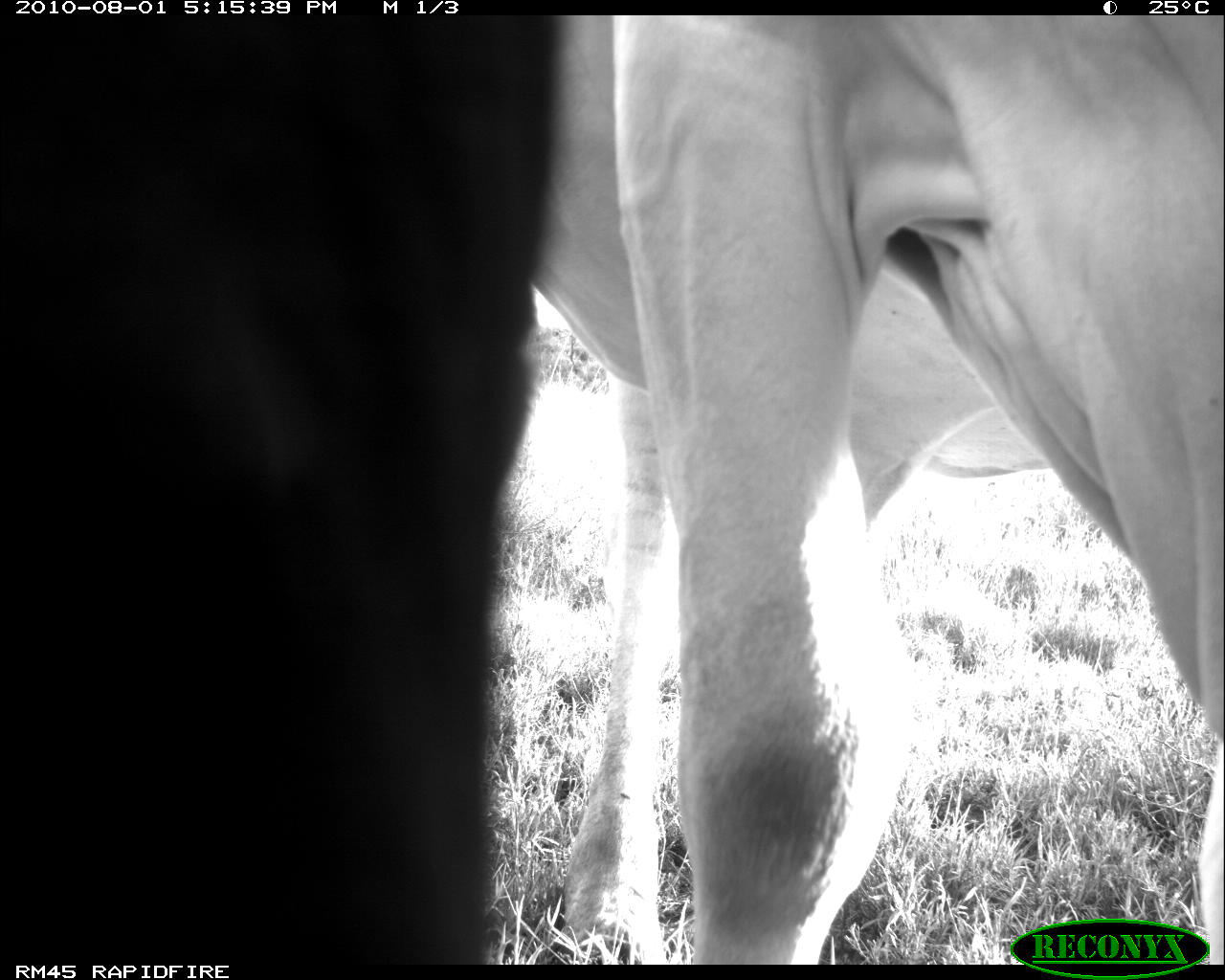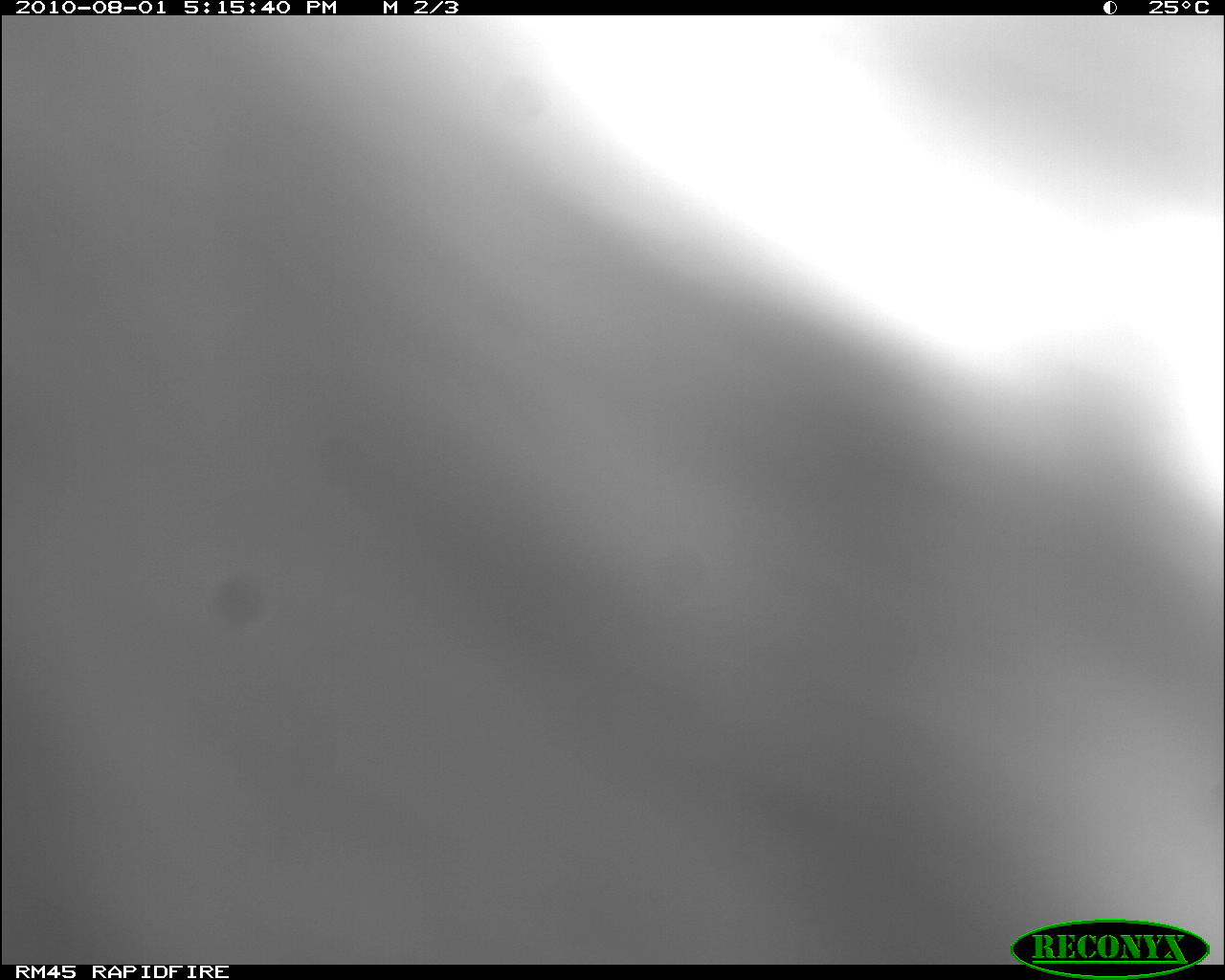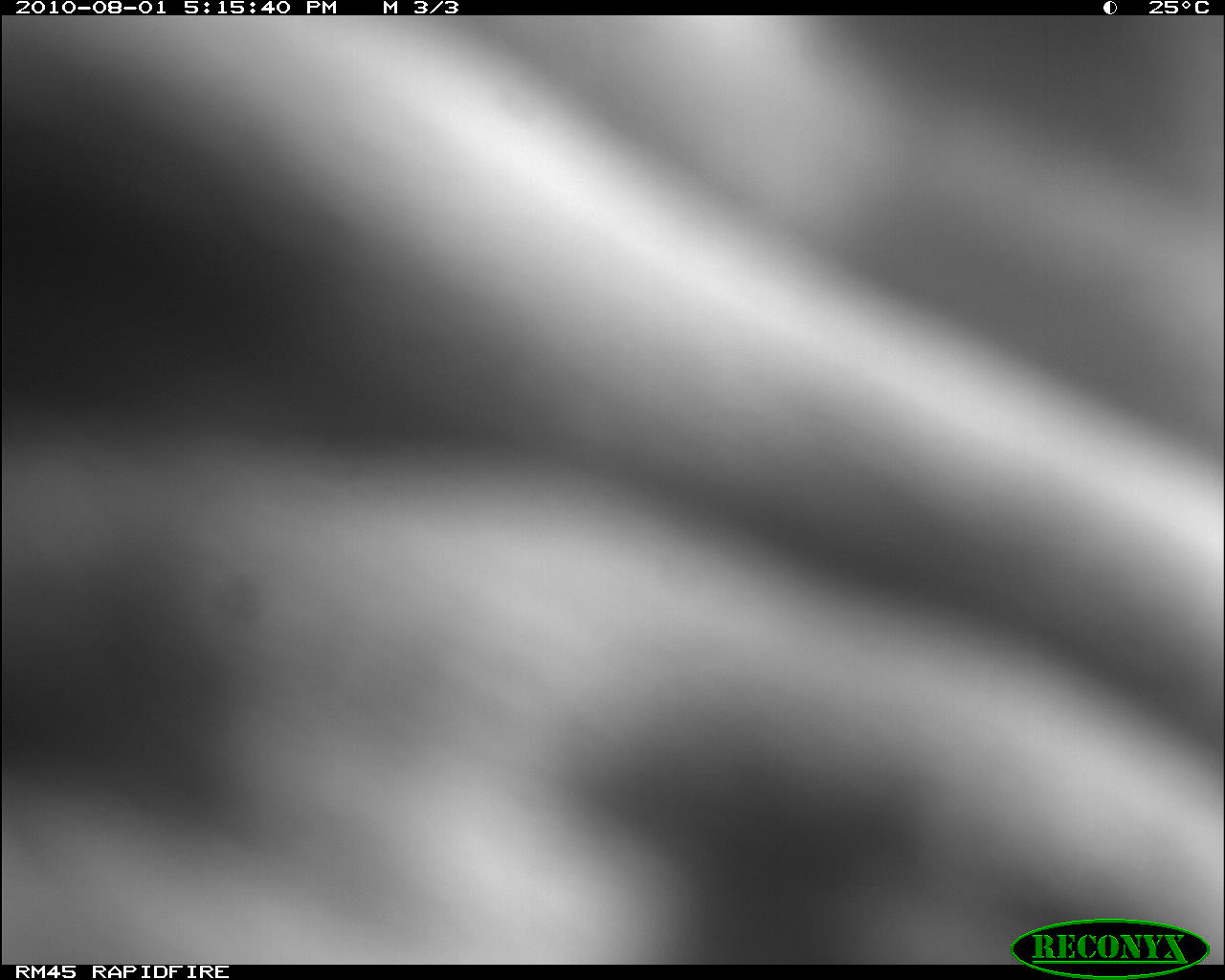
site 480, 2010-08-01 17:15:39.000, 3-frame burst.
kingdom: Animalia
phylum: Chordata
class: Mammalia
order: Artiodactyla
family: Bovidae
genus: Bos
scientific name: Bos taurus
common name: domestic cattle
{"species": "Bos taurus (domestic cattle)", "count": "2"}